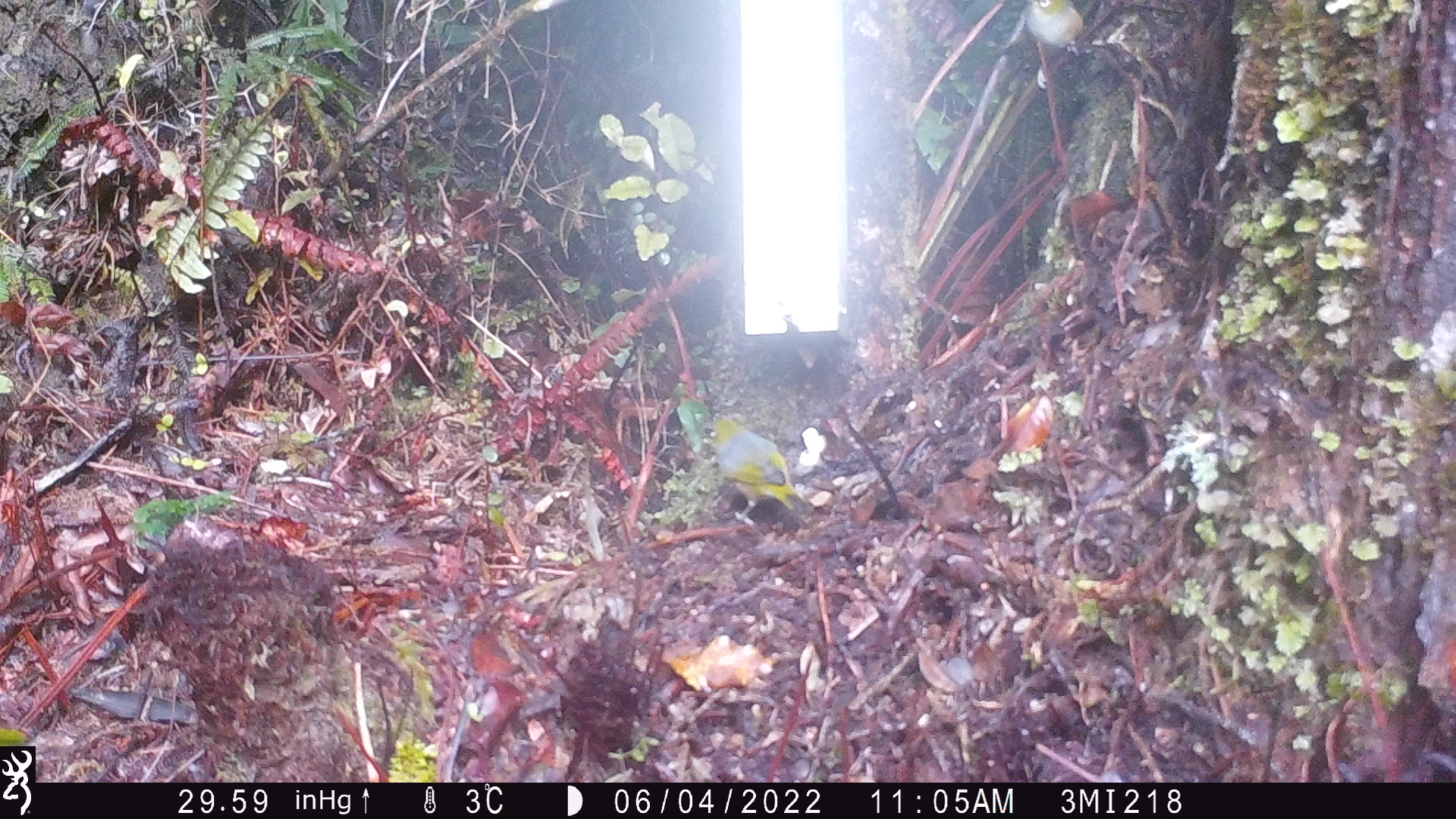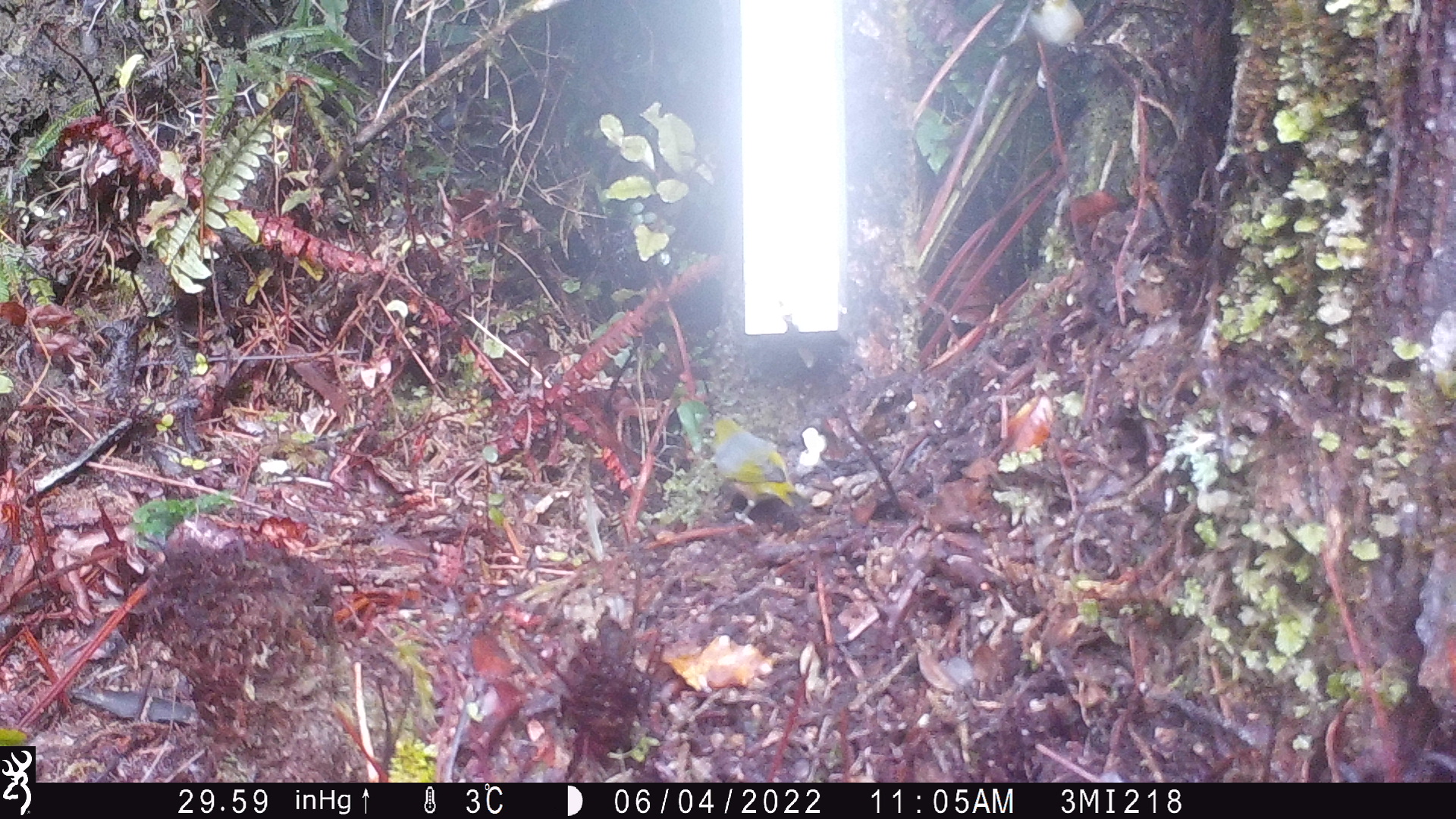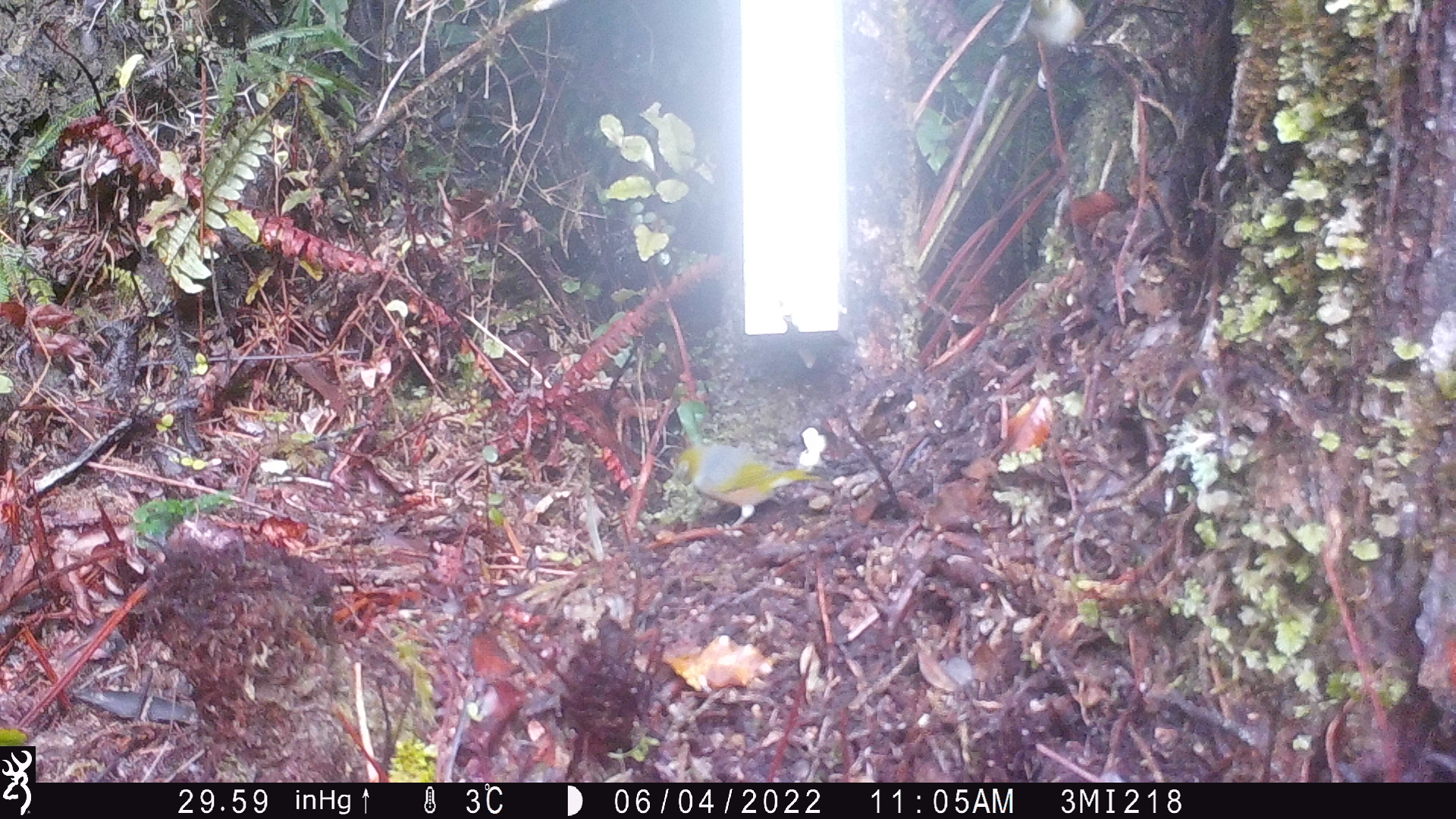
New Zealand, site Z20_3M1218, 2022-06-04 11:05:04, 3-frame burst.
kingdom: Animalia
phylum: Chordata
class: Aves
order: Passeriformes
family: Zosteropidae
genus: Zosterops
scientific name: Zosterops lateralis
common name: silvereye